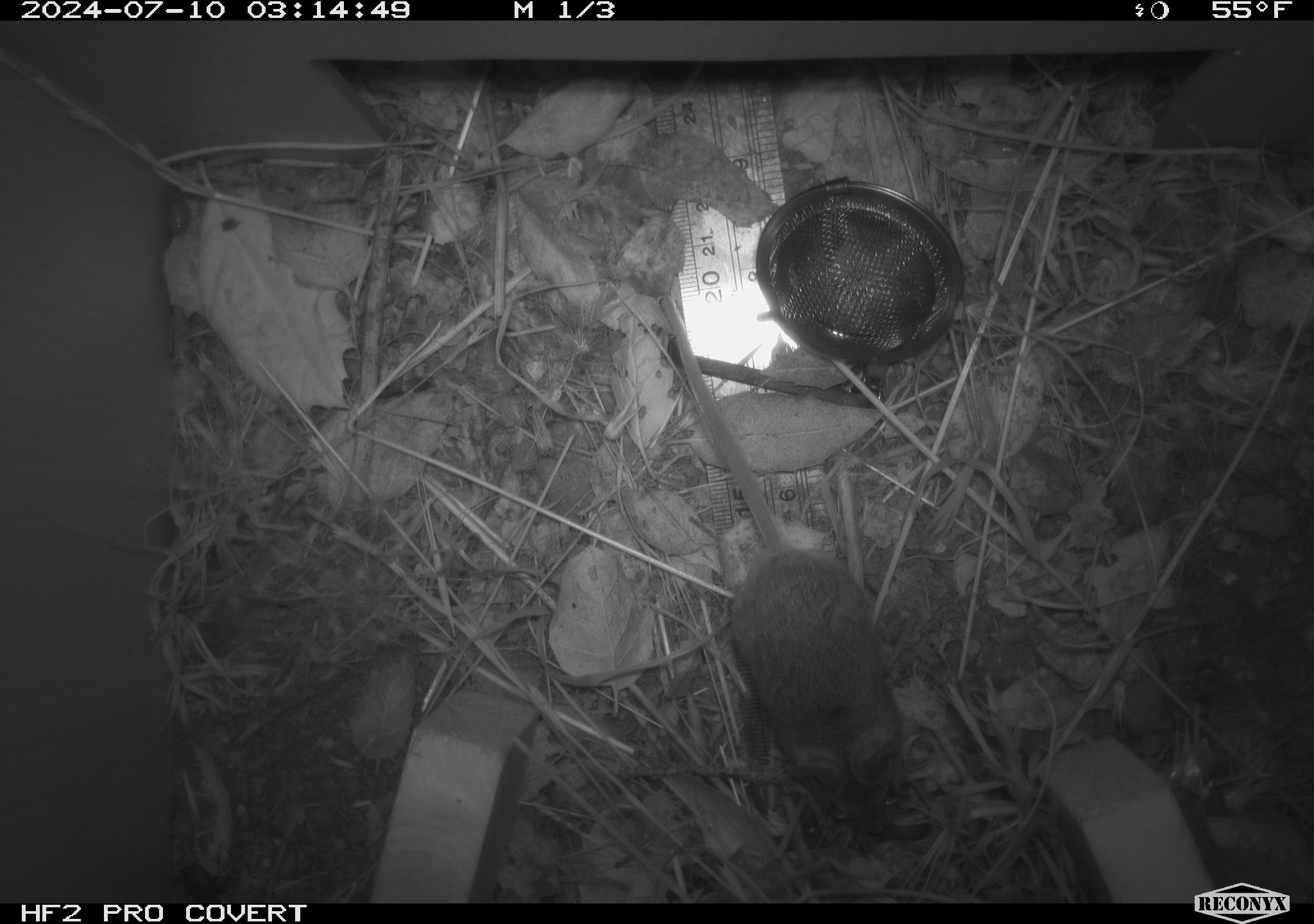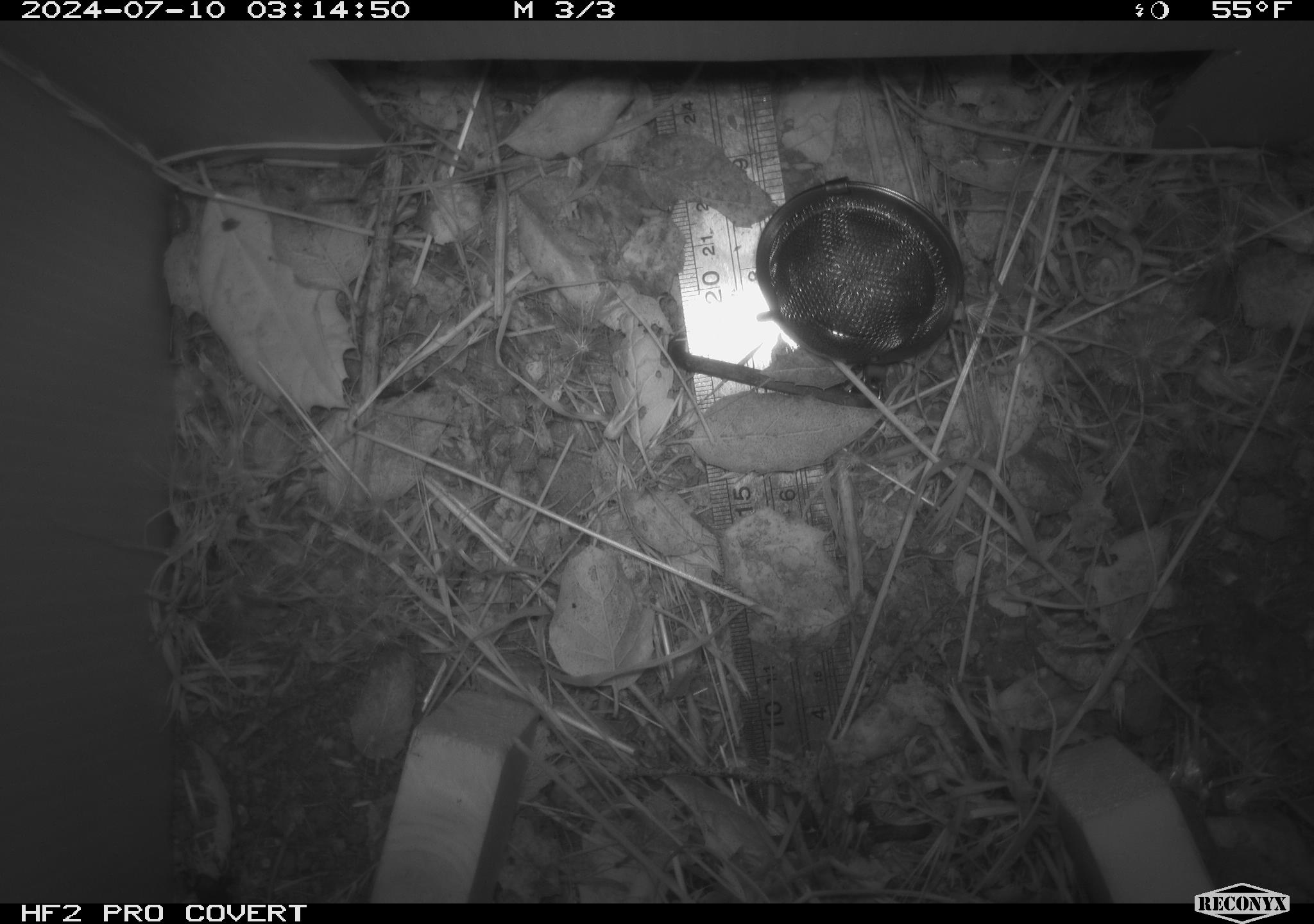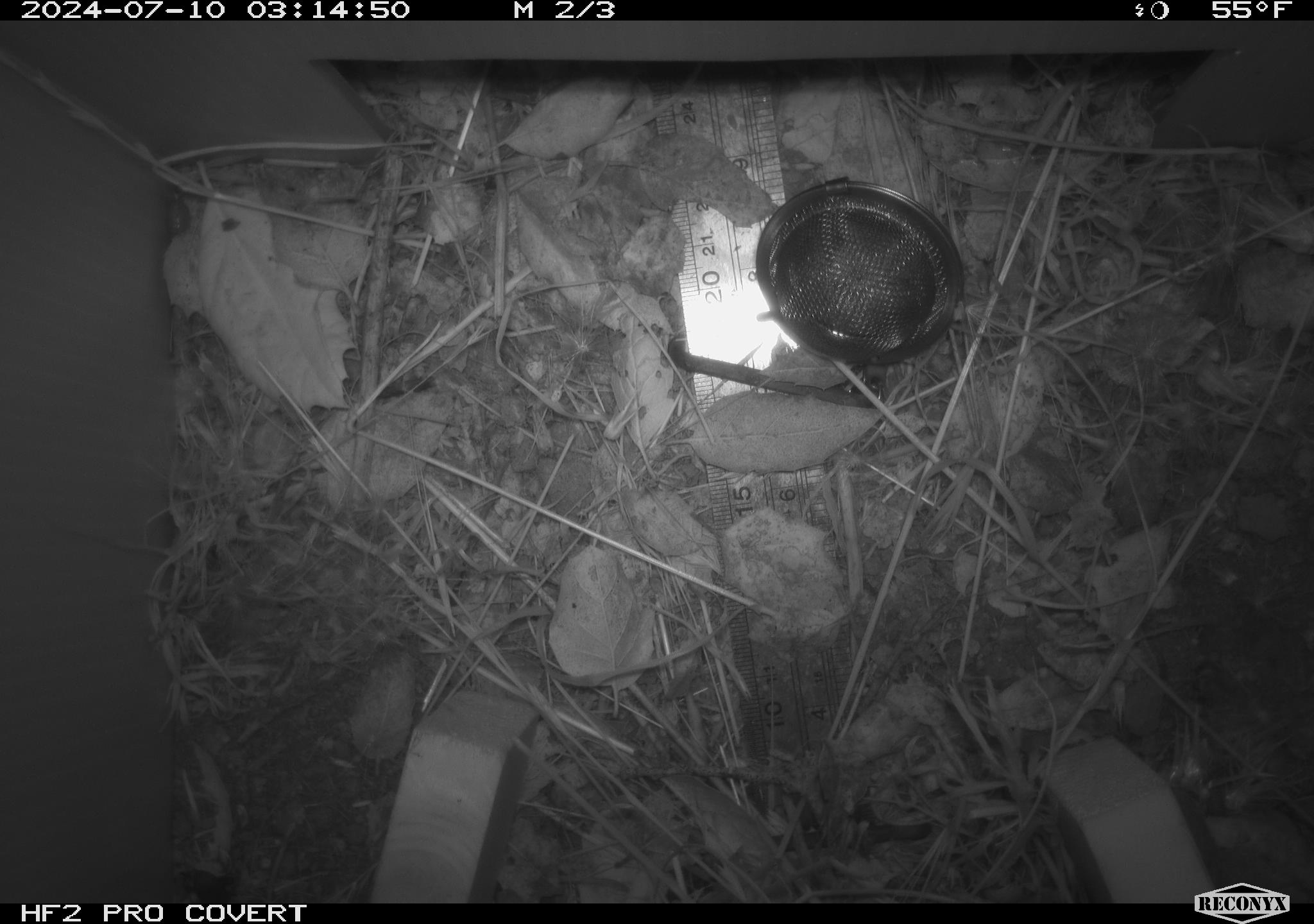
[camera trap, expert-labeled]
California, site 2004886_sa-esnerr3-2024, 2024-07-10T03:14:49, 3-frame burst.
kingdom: Animalia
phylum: Chordata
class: Mammalia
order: Rodentia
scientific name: Rodentia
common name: rodent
Rodent (Rodentia).